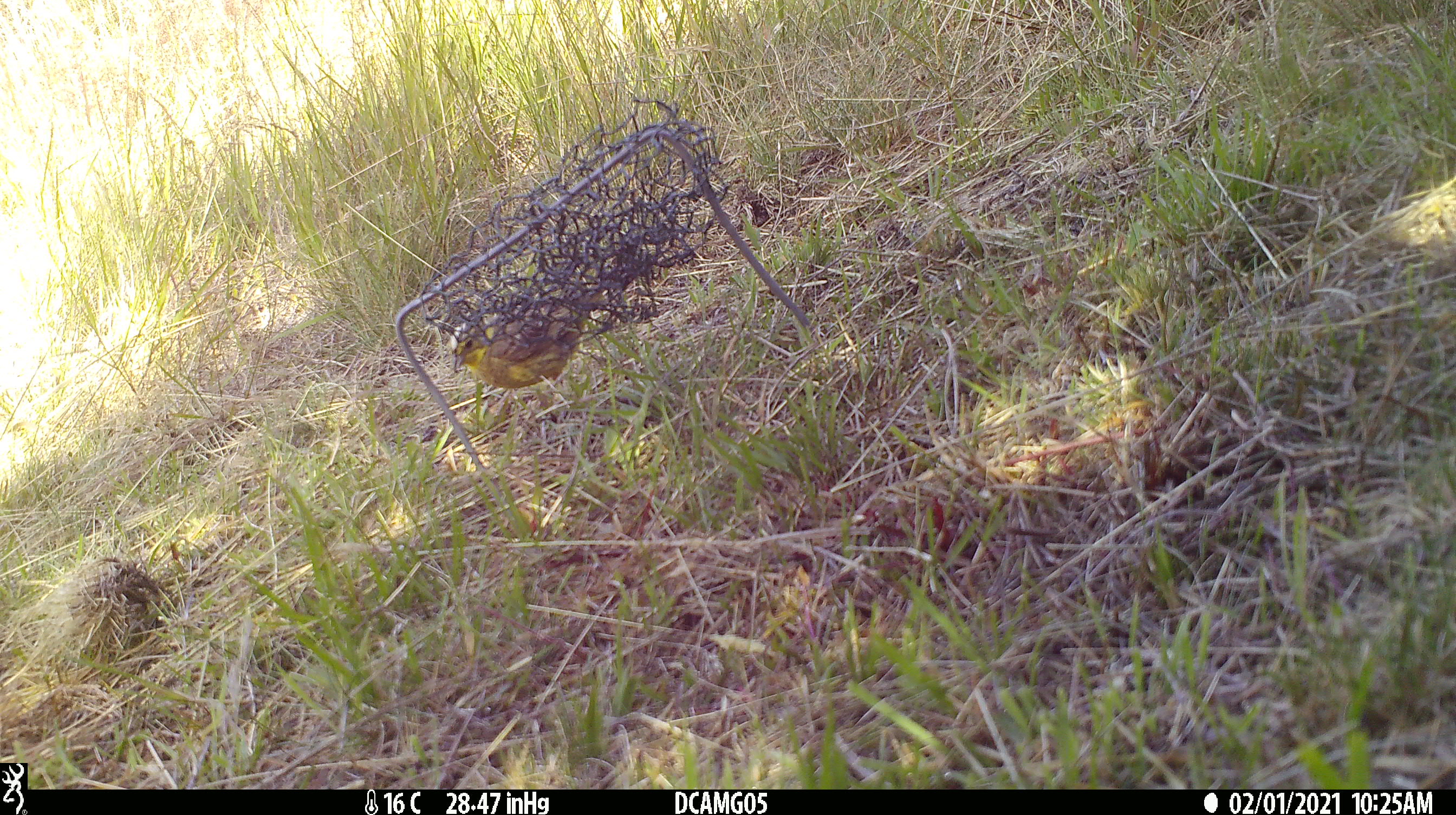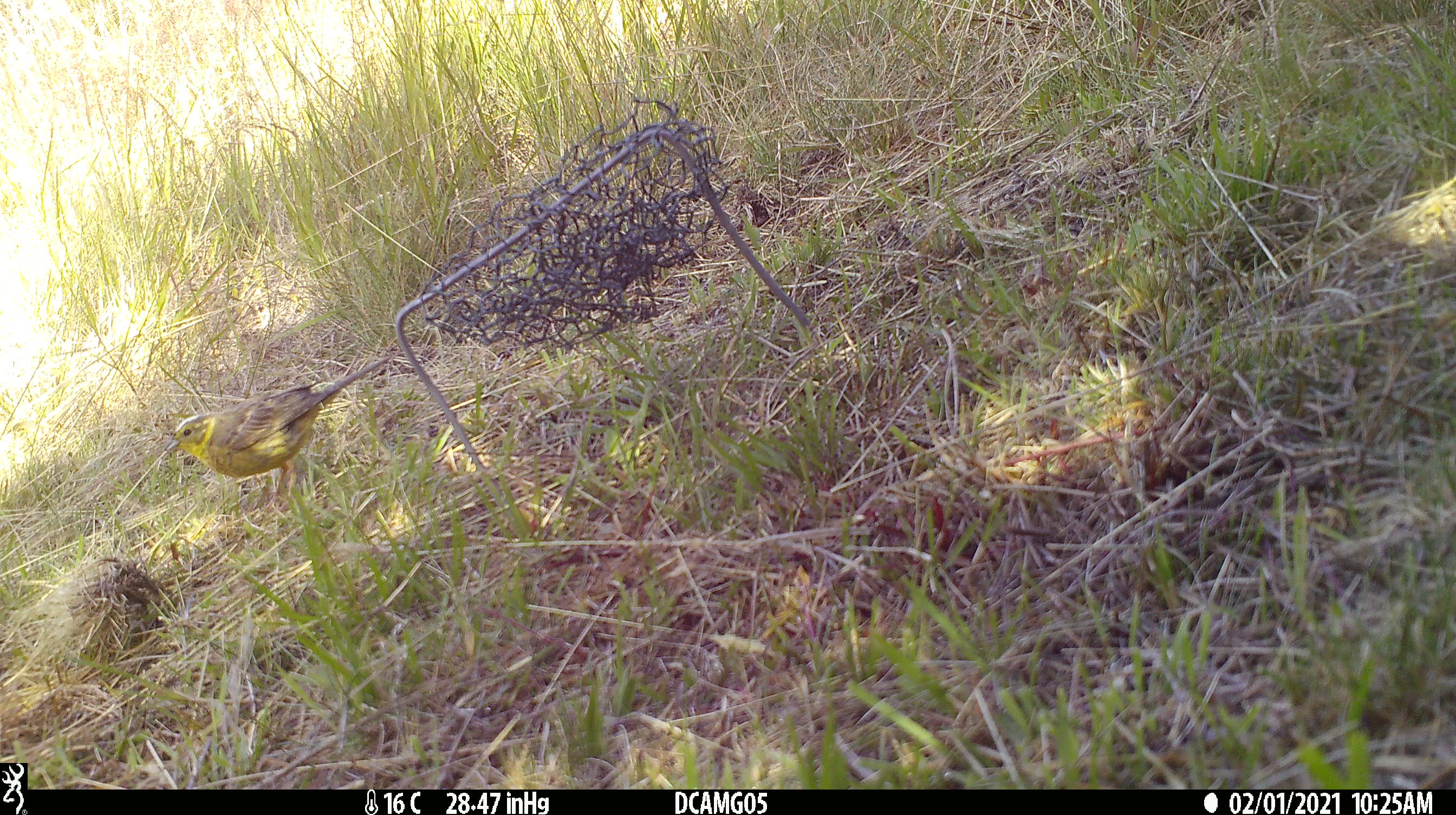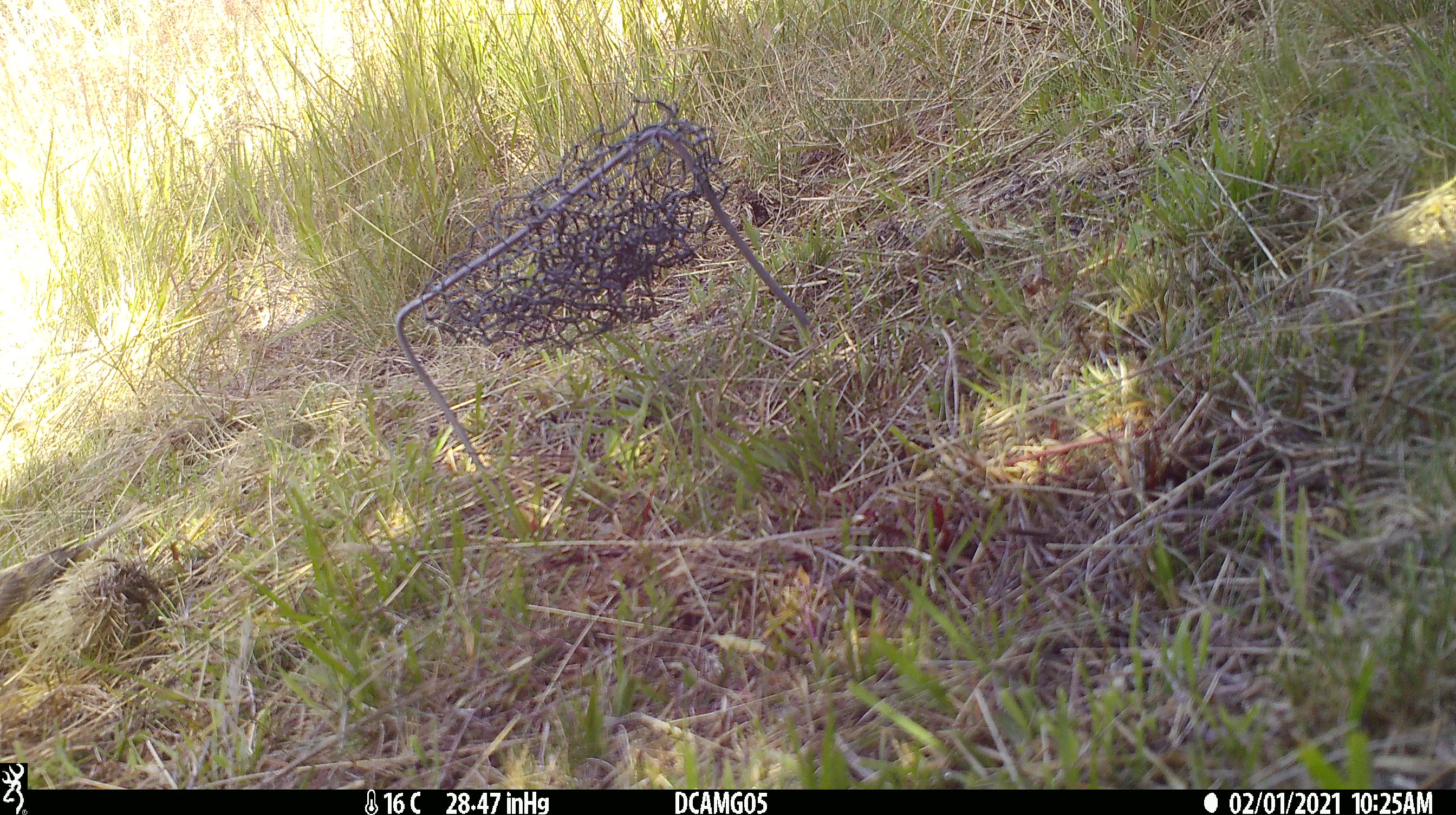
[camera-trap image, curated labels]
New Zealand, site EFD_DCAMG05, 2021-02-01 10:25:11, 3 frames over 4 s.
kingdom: Animalia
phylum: Chordata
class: Aves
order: Passeriformes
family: Fringillidae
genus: Chloris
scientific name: Chloris chloris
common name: greenfinch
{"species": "greenfinch (Chloris chloris)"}